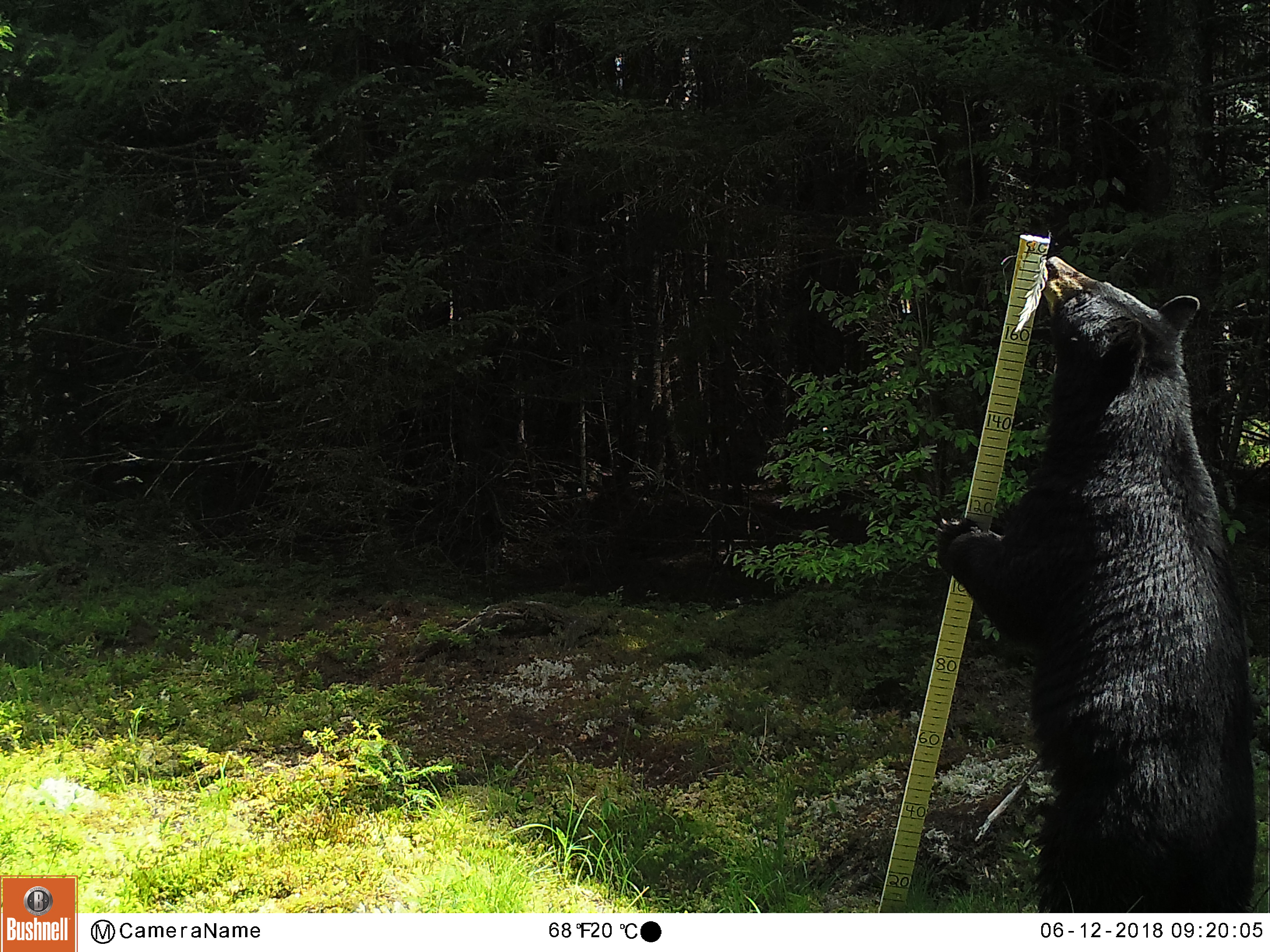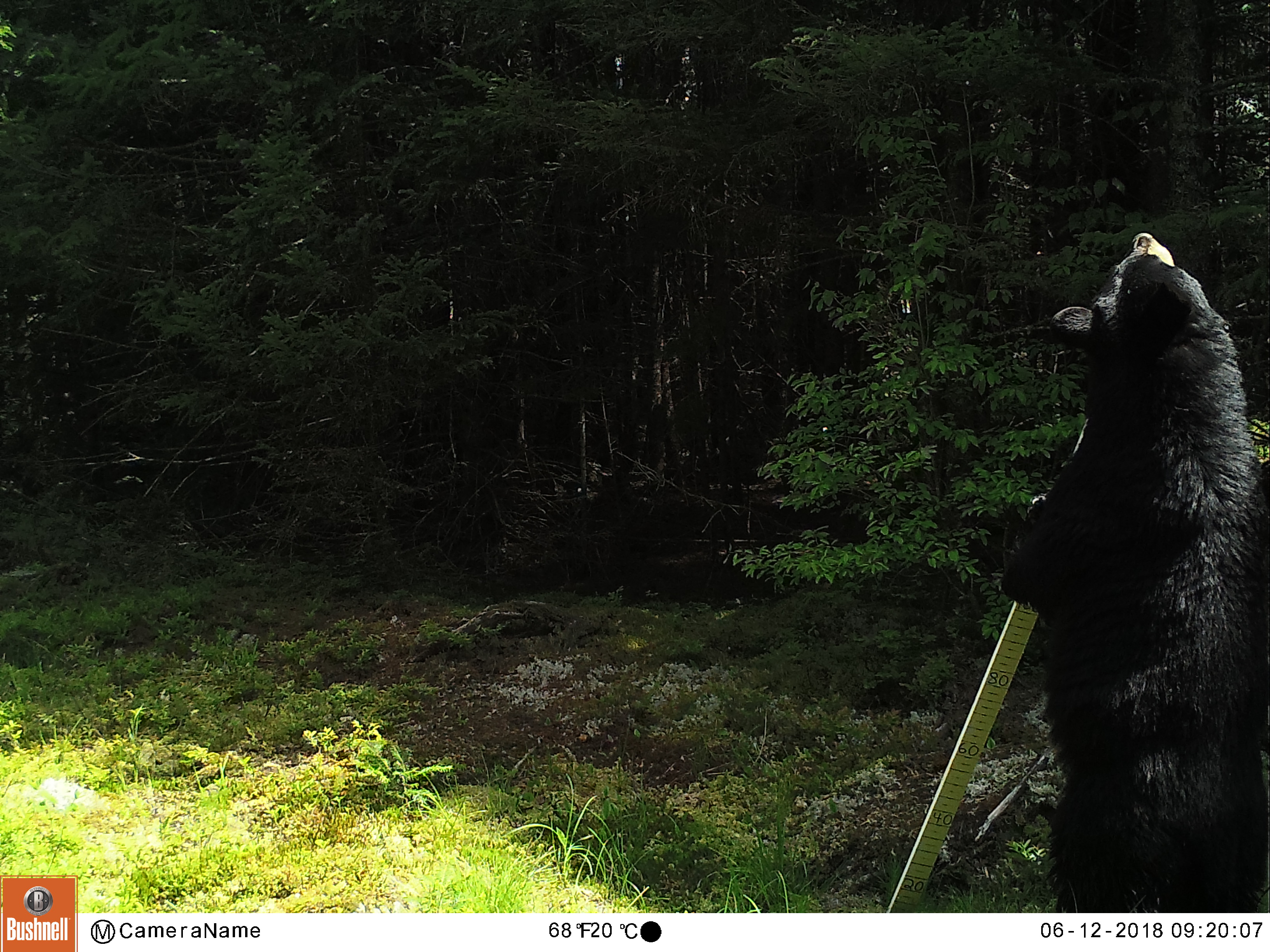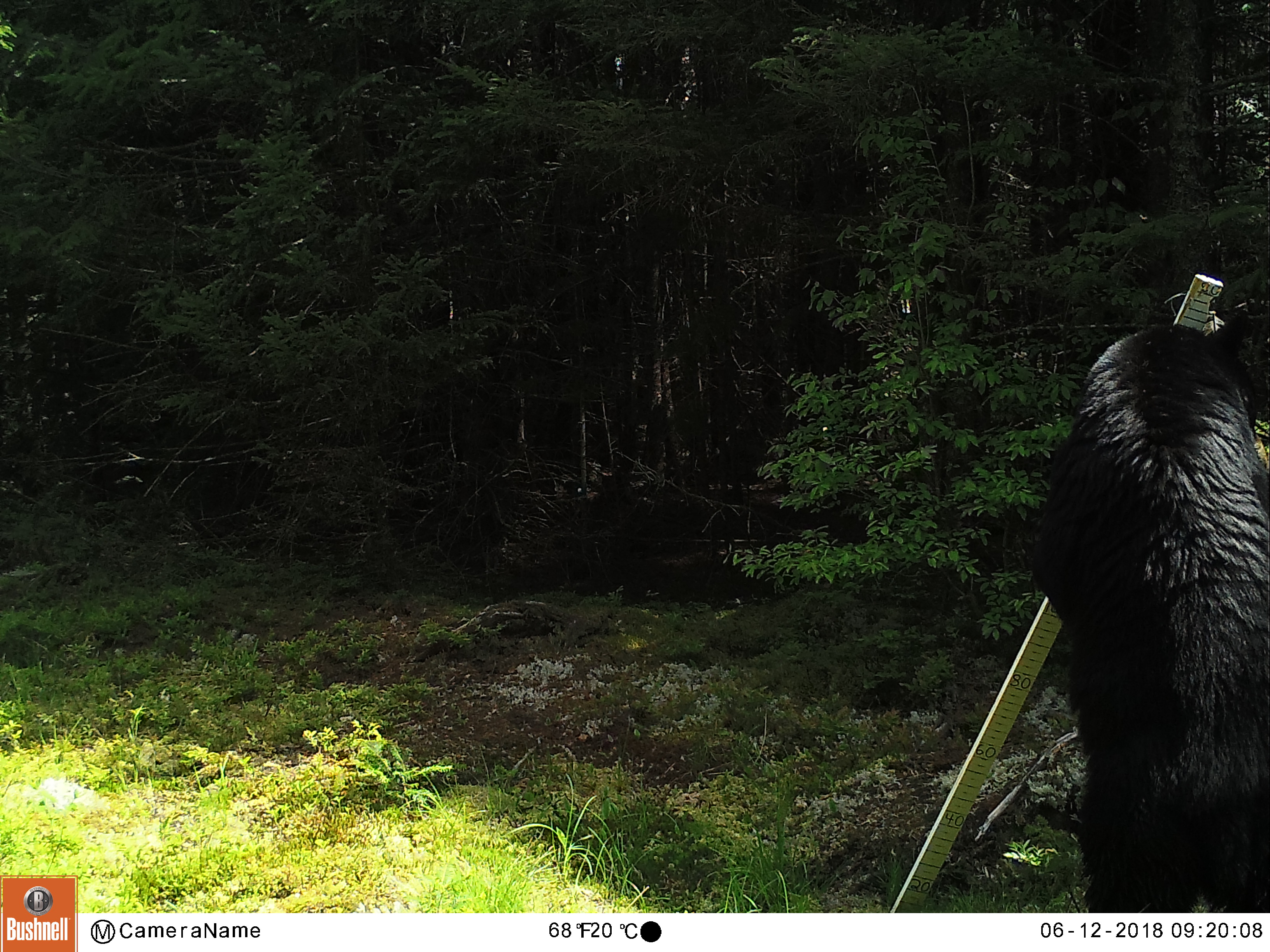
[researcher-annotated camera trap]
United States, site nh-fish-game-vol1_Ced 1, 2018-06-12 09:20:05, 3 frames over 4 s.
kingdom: Animalia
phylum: Chordata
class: Mammalia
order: Carnivora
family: Ursidae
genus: Ursus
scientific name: Ursus americanus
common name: black bear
Black bear (Ursus americanus).